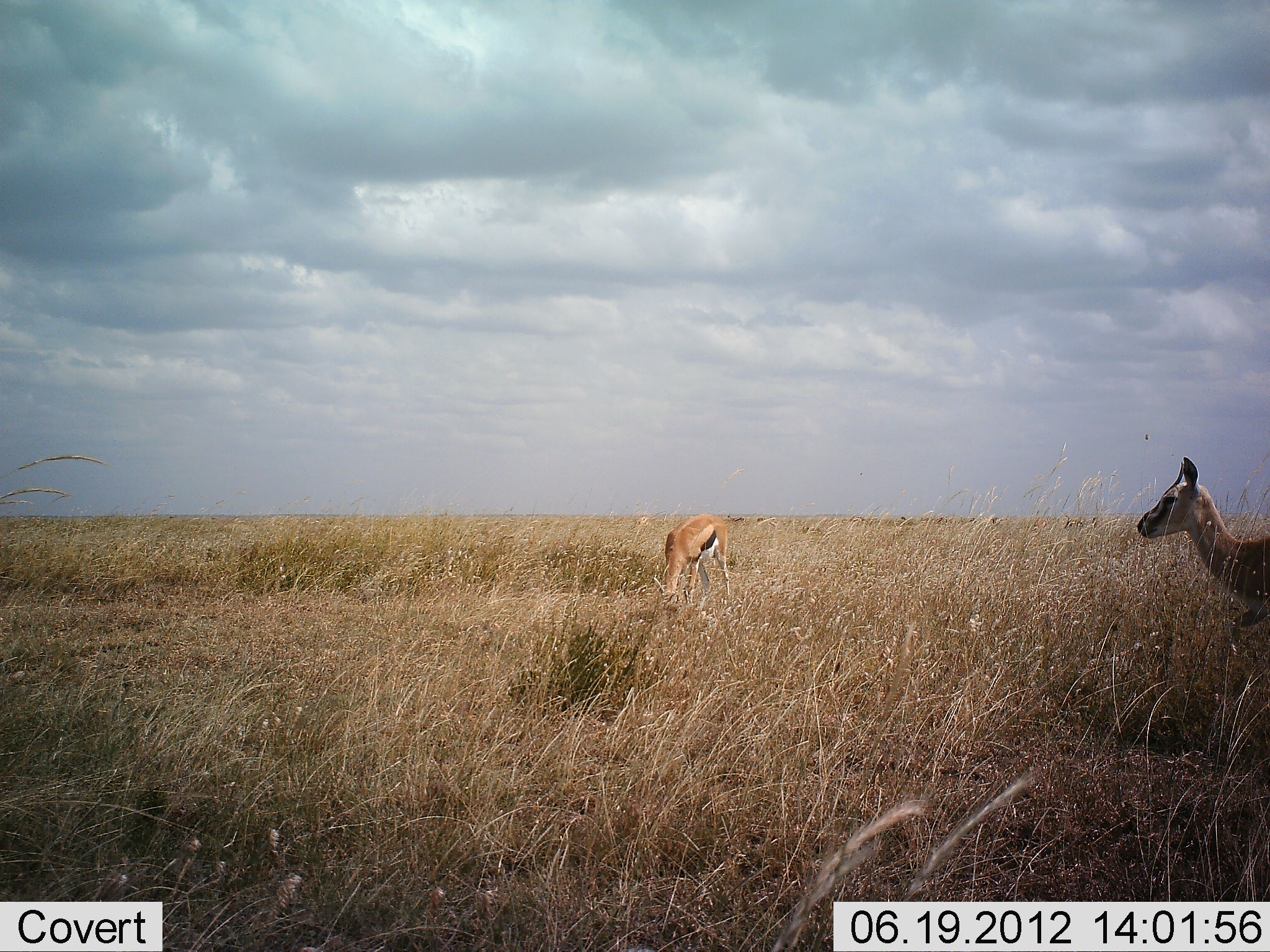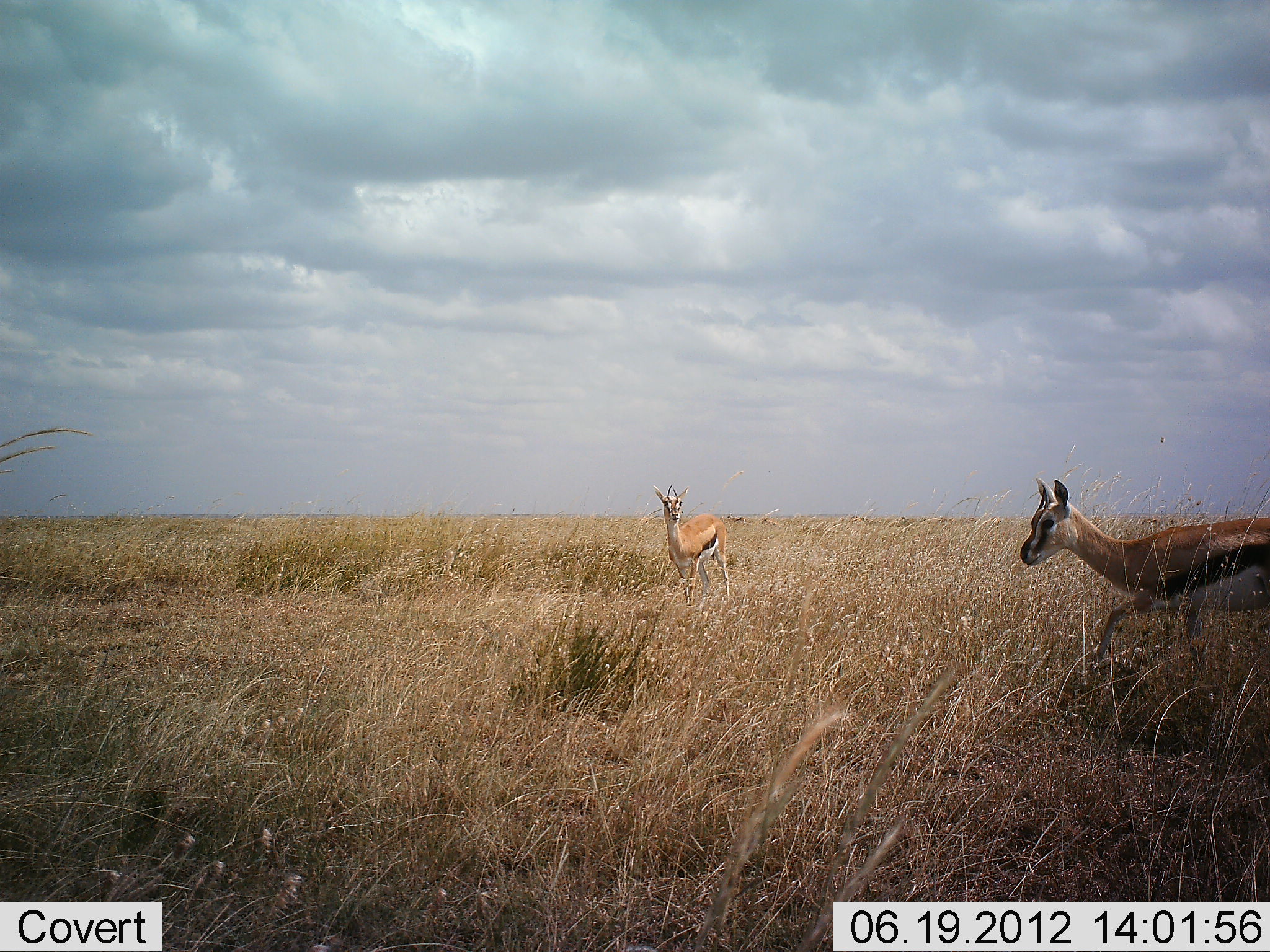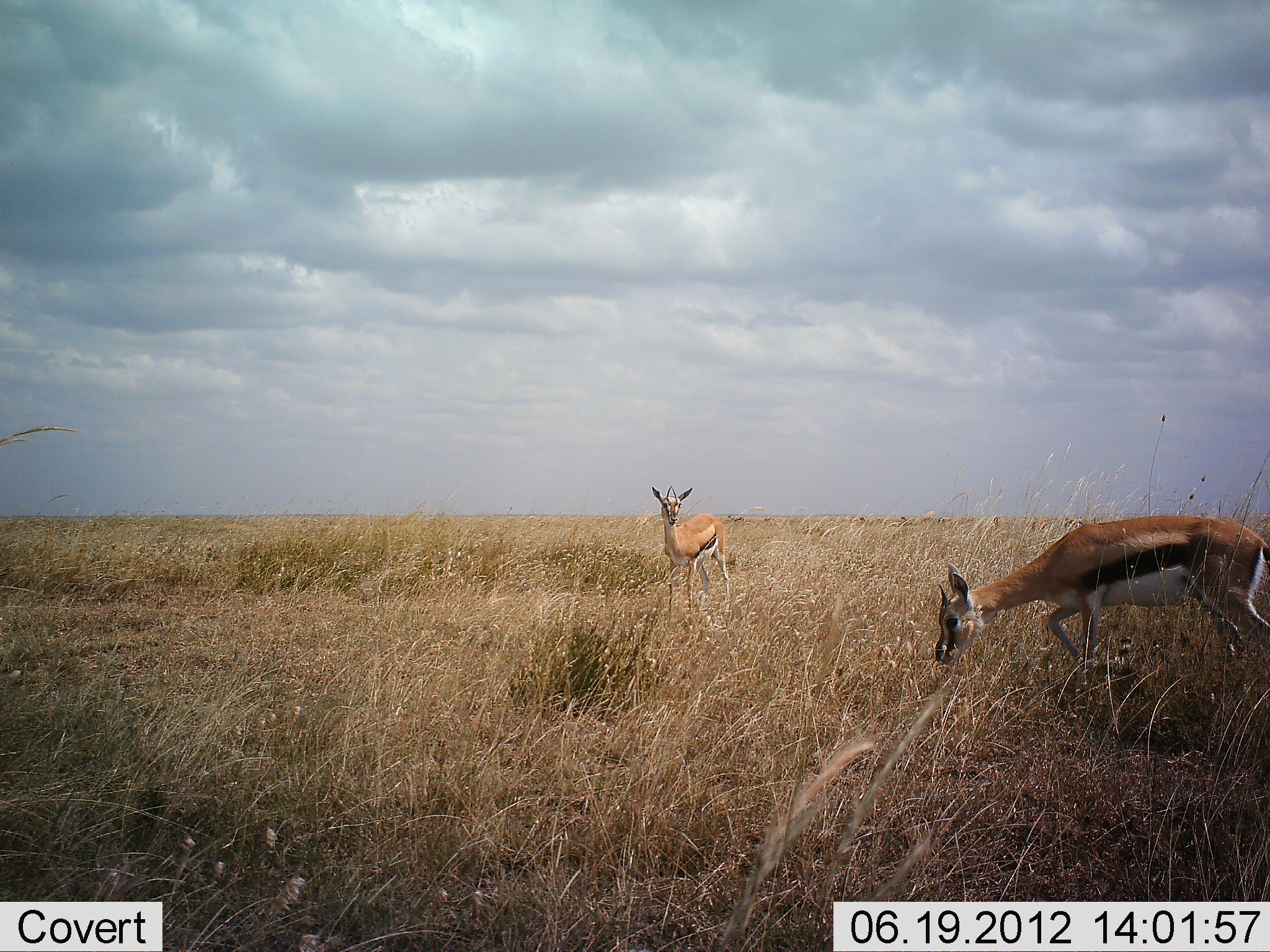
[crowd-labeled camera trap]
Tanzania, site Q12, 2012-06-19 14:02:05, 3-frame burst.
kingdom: Animalia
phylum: Chordata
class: Mammalia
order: Artiodactyla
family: Bovidae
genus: Eudorcas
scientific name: Eudorcas thomsonii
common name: thomson's gazelle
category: gazellethomsons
Gazellethomsons (thomson's gazelle) (Eudorcas thomsonii), count 2. Behavior (volunteer vote fractions): standing 30%, resting 0%, moving 80%, interacting 0%. Young present (vote fraction): 10%. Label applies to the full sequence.